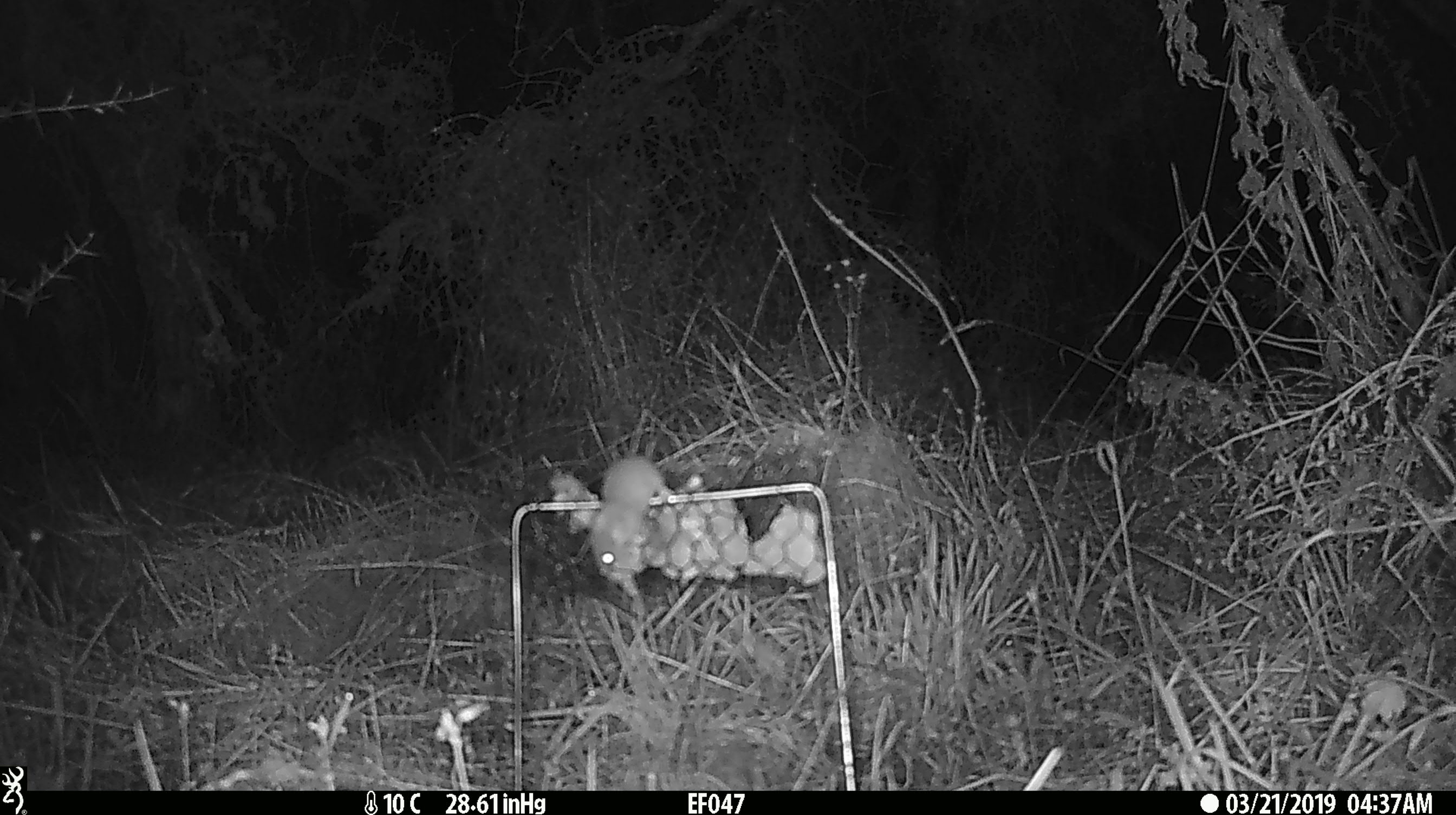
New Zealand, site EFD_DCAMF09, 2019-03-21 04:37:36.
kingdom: Animalia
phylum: Chordata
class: Mammalia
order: Rodentia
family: Muridae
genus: Mus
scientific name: Mus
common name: mouse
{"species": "mouse (Mus)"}